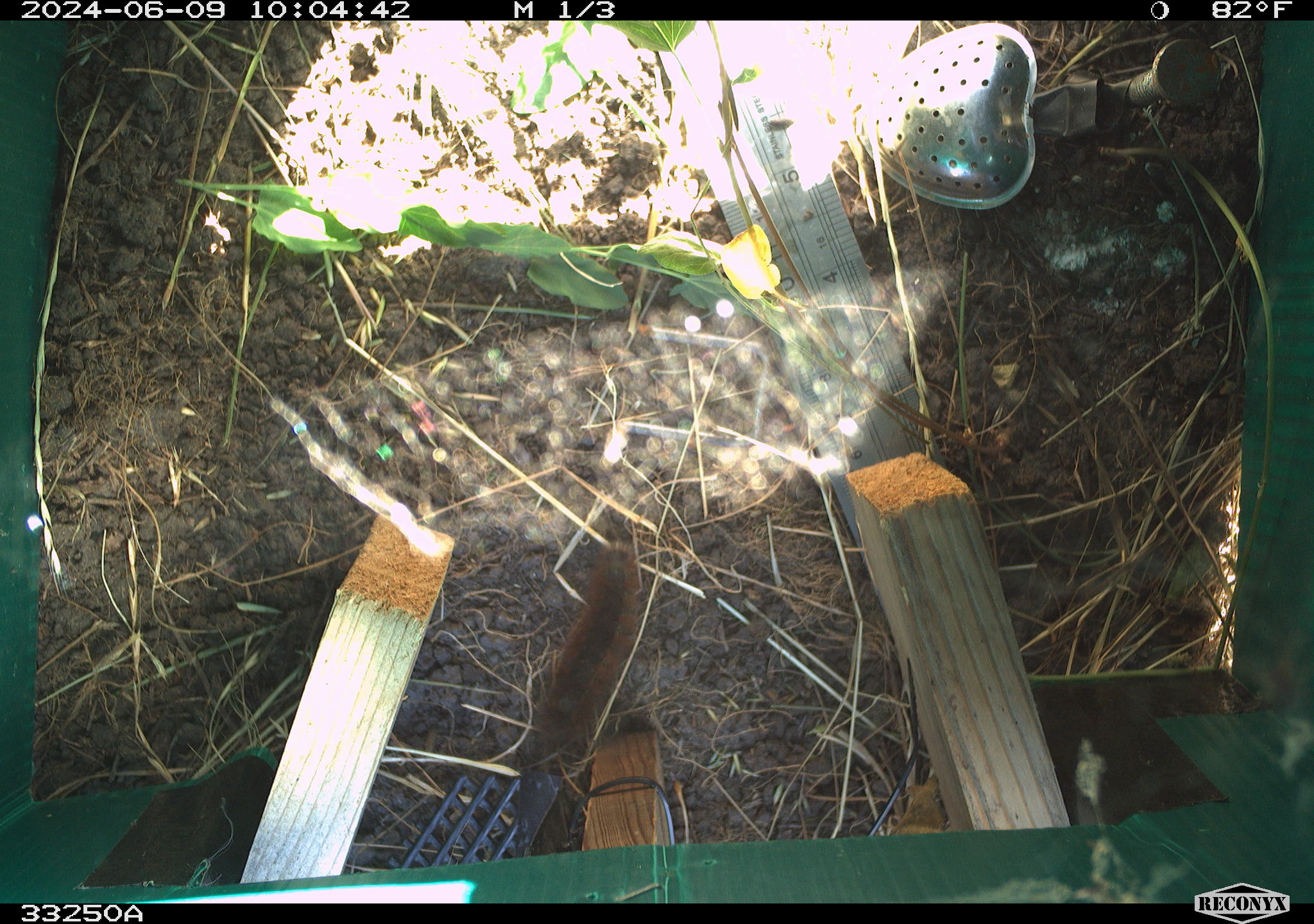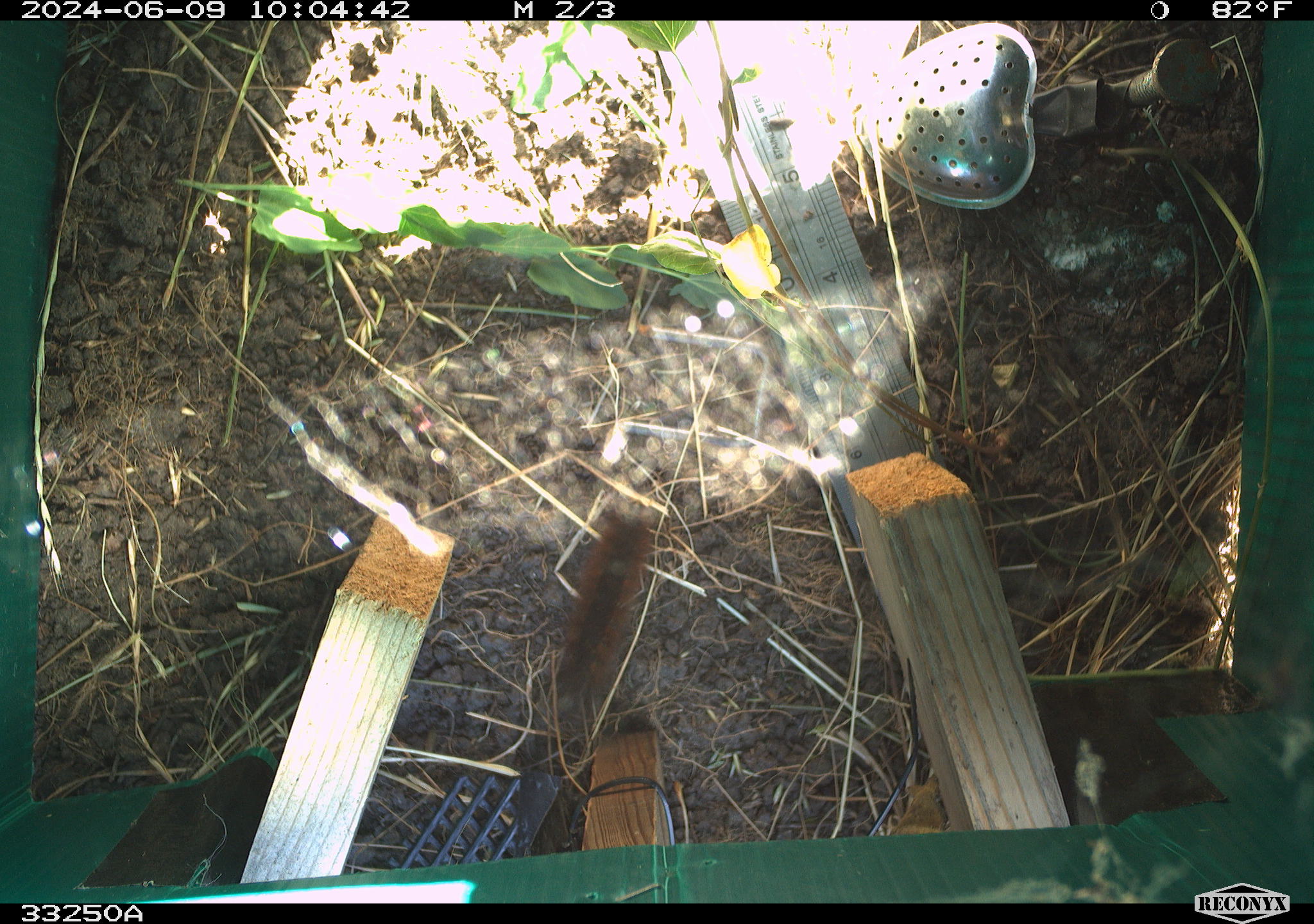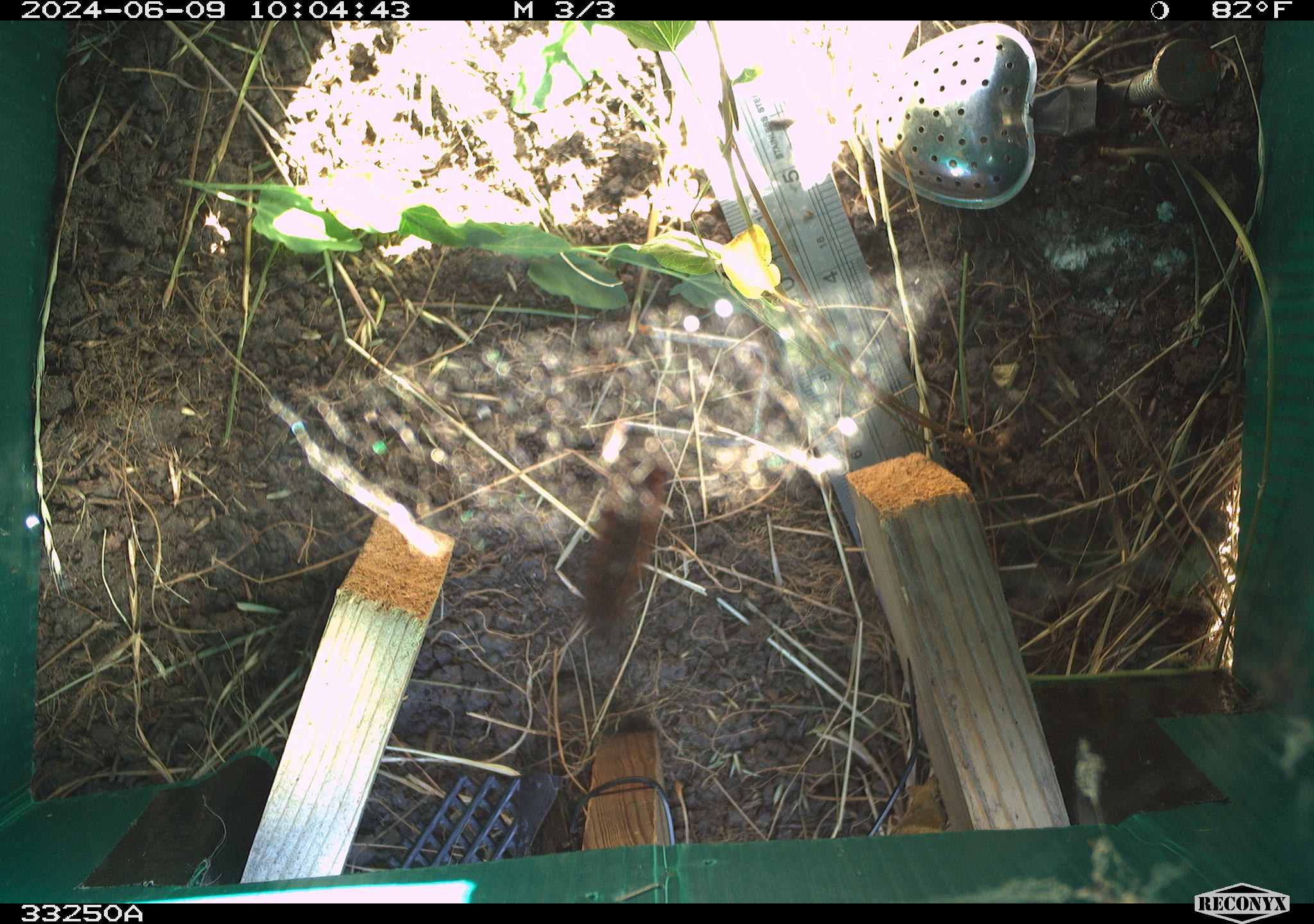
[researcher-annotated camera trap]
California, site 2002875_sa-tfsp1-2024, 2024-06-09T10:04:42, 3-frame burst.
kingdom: Animalia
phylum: Arthropoda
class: Insecta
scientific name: Insecta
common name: insect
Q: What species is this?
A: Insect (Insecta).